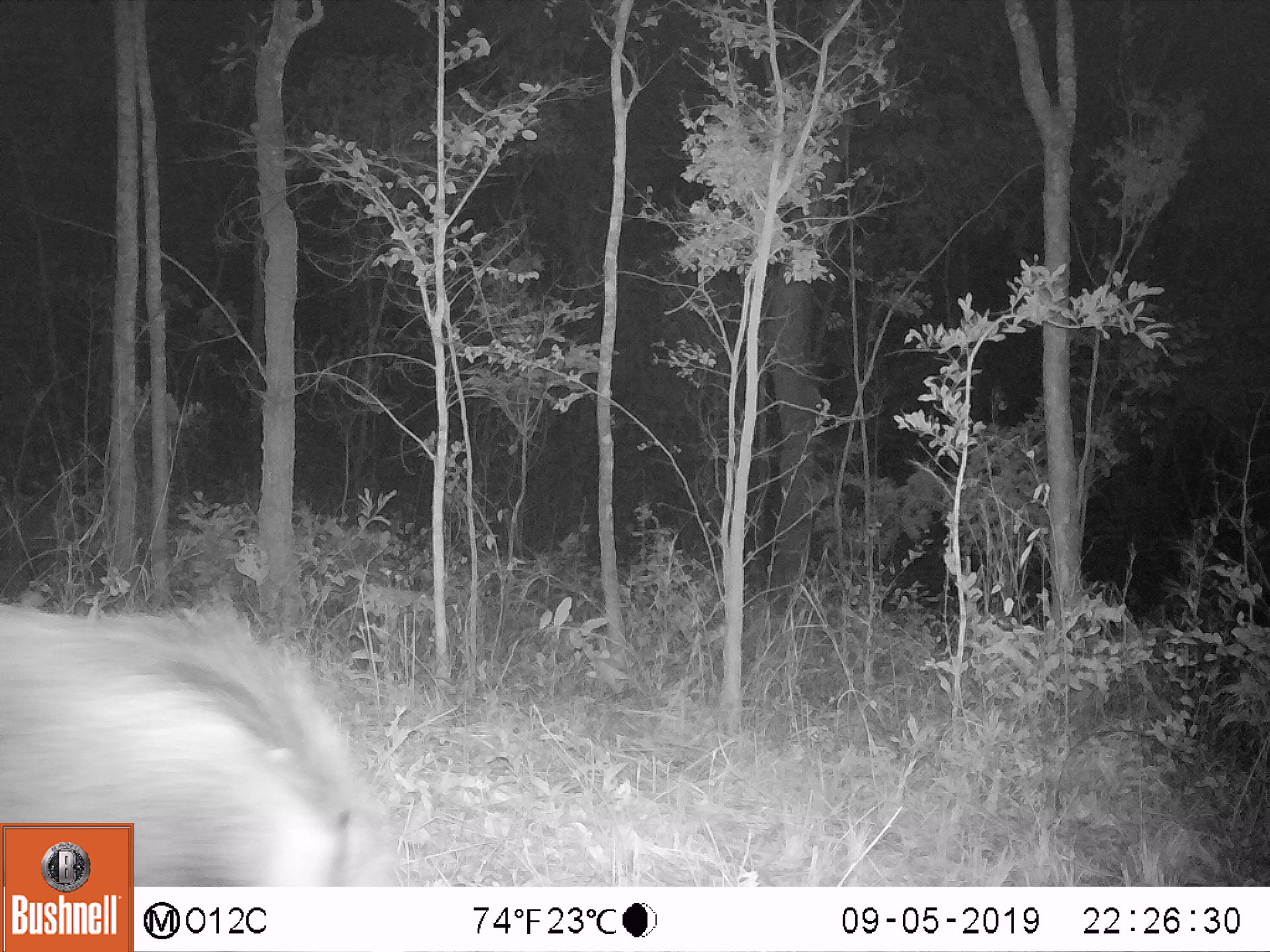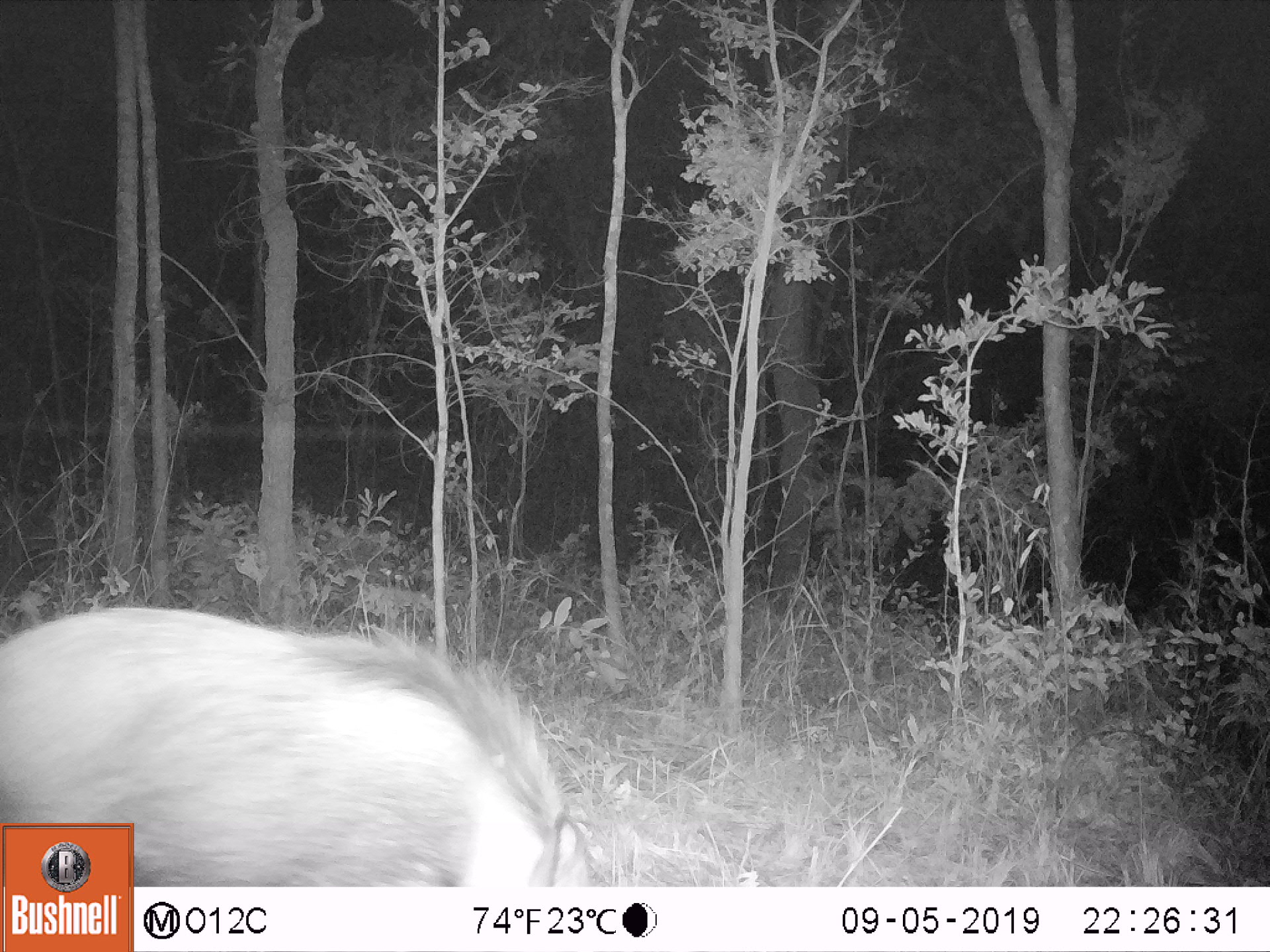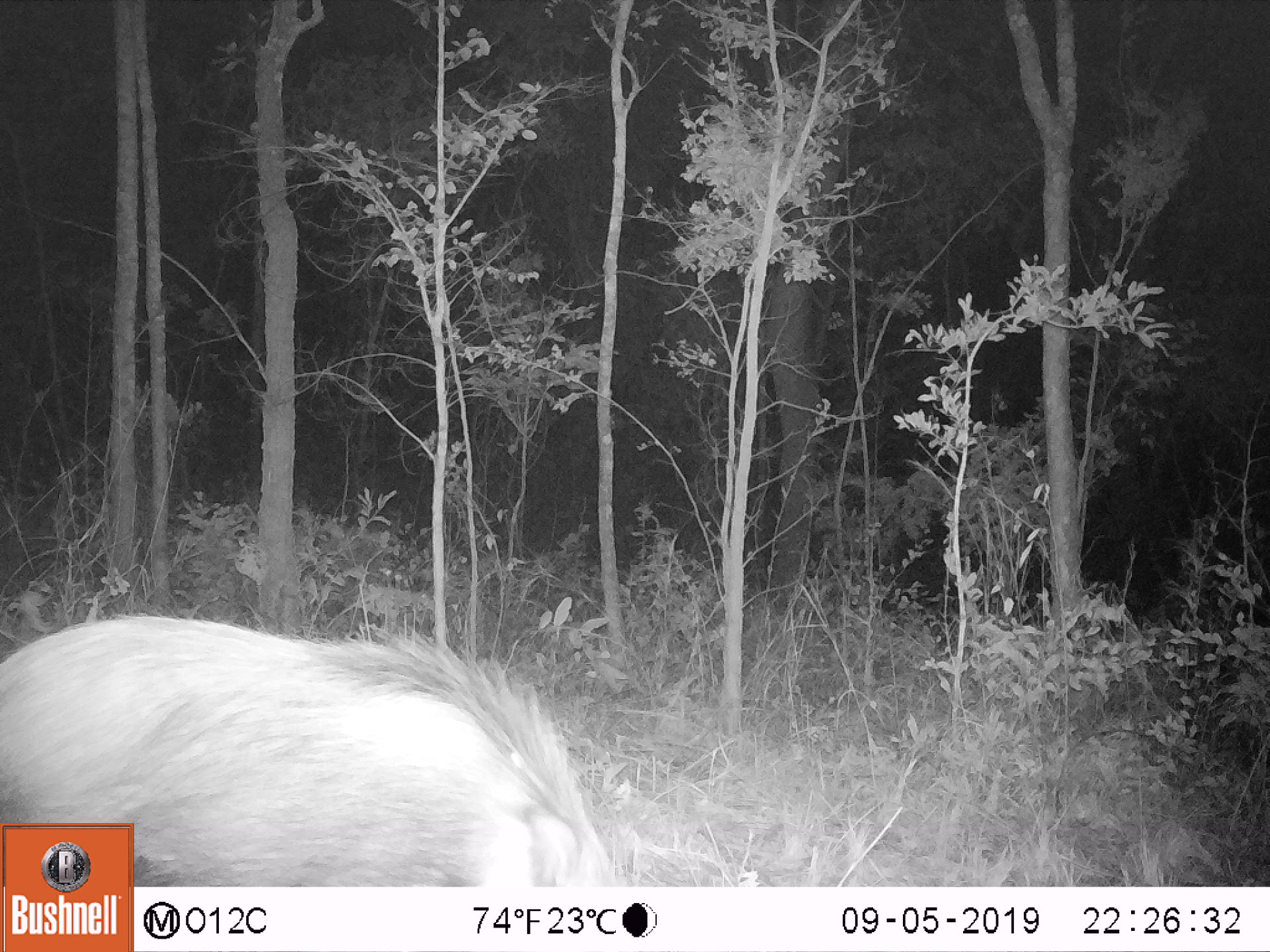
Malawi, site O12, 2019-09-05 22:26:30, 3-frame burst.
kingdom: Animalia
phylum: Chordata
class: Mammalia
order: Artiodactyla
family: Suidae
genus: Potamochoerus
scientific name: Potamochoerus larvatus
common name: bushpig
Bushpig (Potamochoerus larvatus), count 1.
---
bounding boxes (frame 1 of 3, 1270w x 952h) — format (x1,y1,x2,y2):
bushpig: (135,589,401,885)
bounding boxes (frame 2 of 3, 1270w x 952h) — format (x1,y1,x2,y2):
bushpig: (134,605,604,886)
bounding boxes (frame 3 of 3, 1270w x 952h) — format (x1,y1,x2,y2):
bushpig: (134,608,641,885)